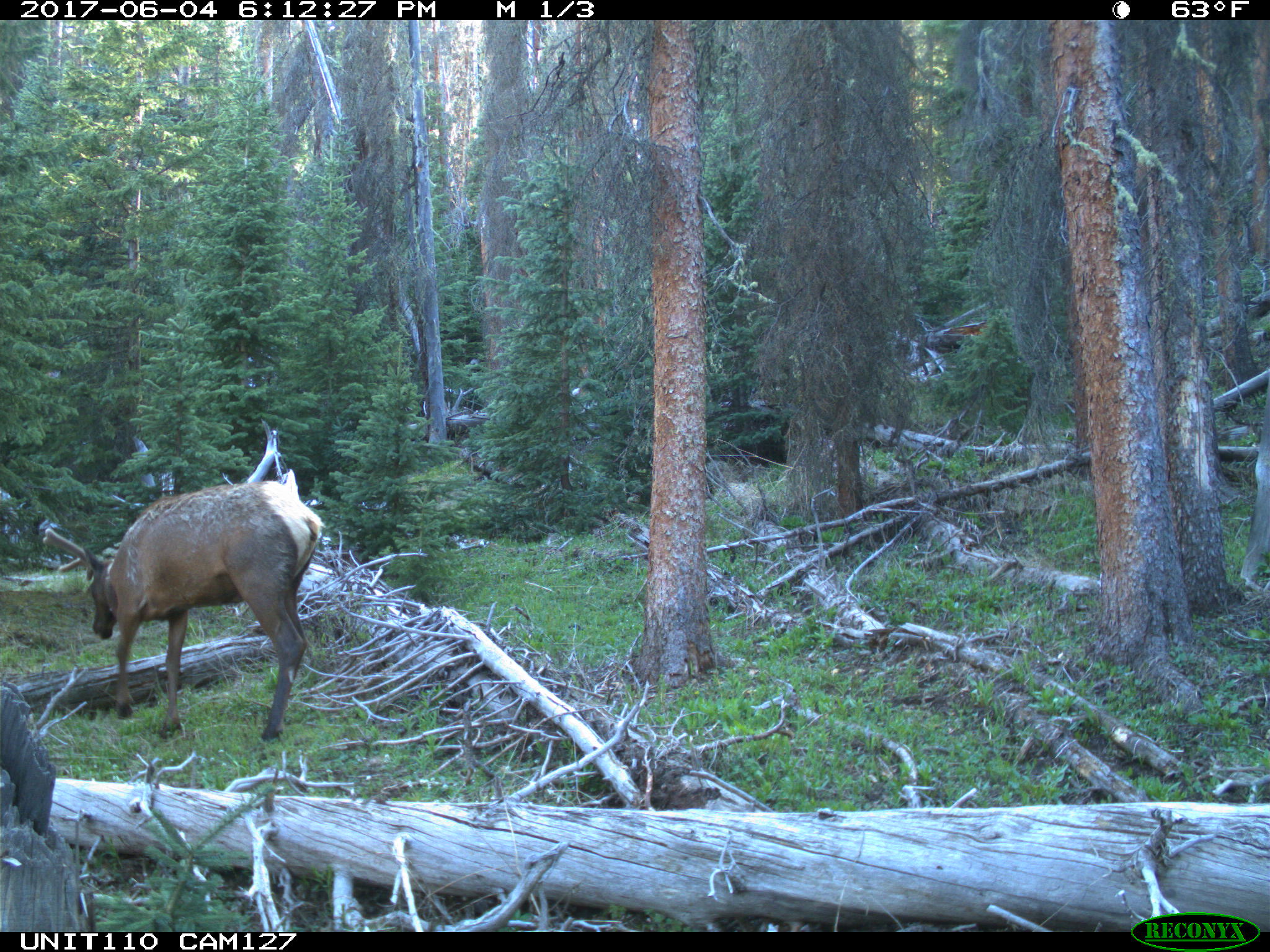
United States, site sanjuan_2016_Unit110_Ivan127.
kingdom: Animalia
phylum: Chordata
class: Mammalia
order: Artiodactyla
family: Cervidae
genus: Cervus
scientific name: Cervus elaphus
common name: red deer